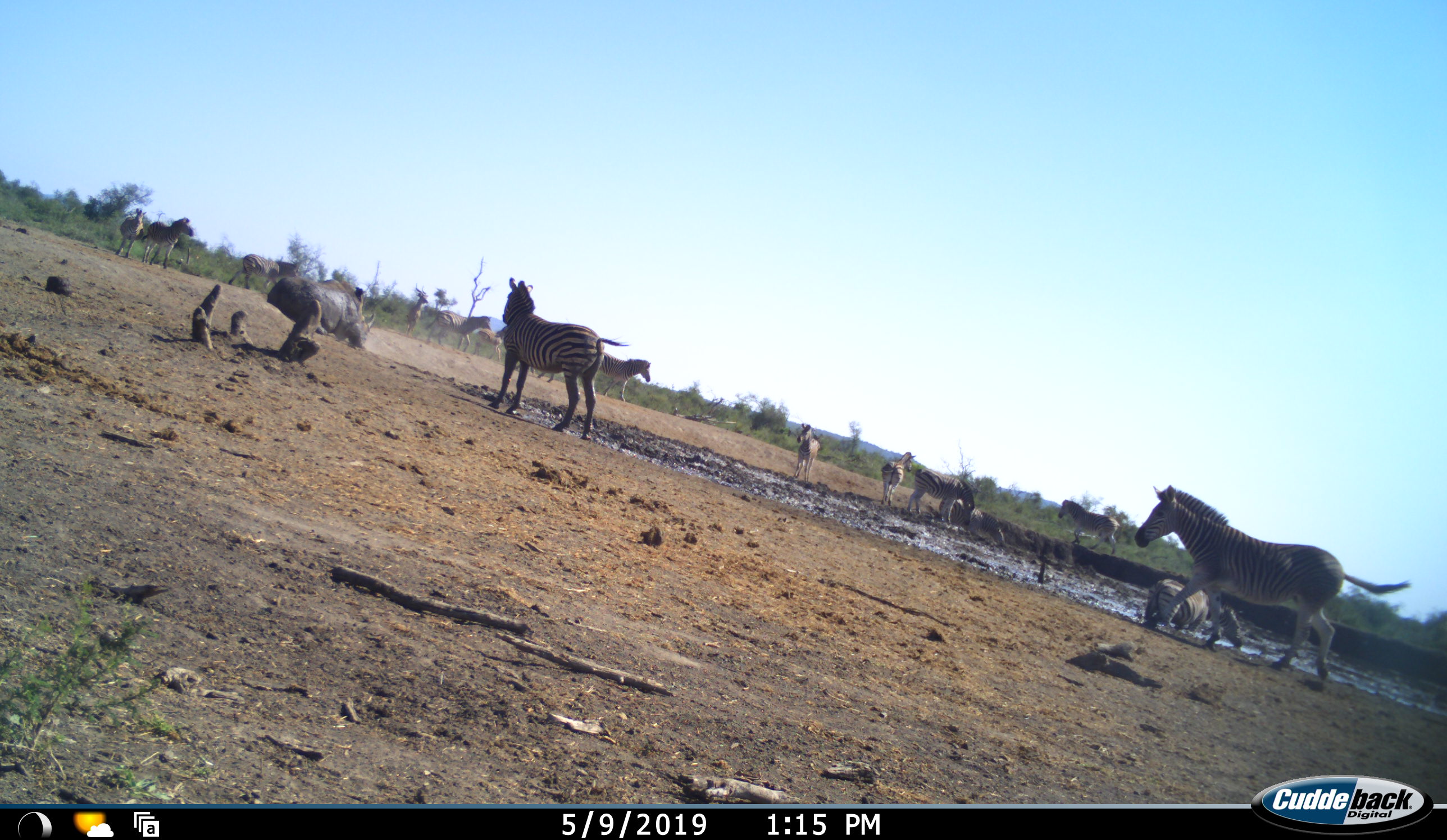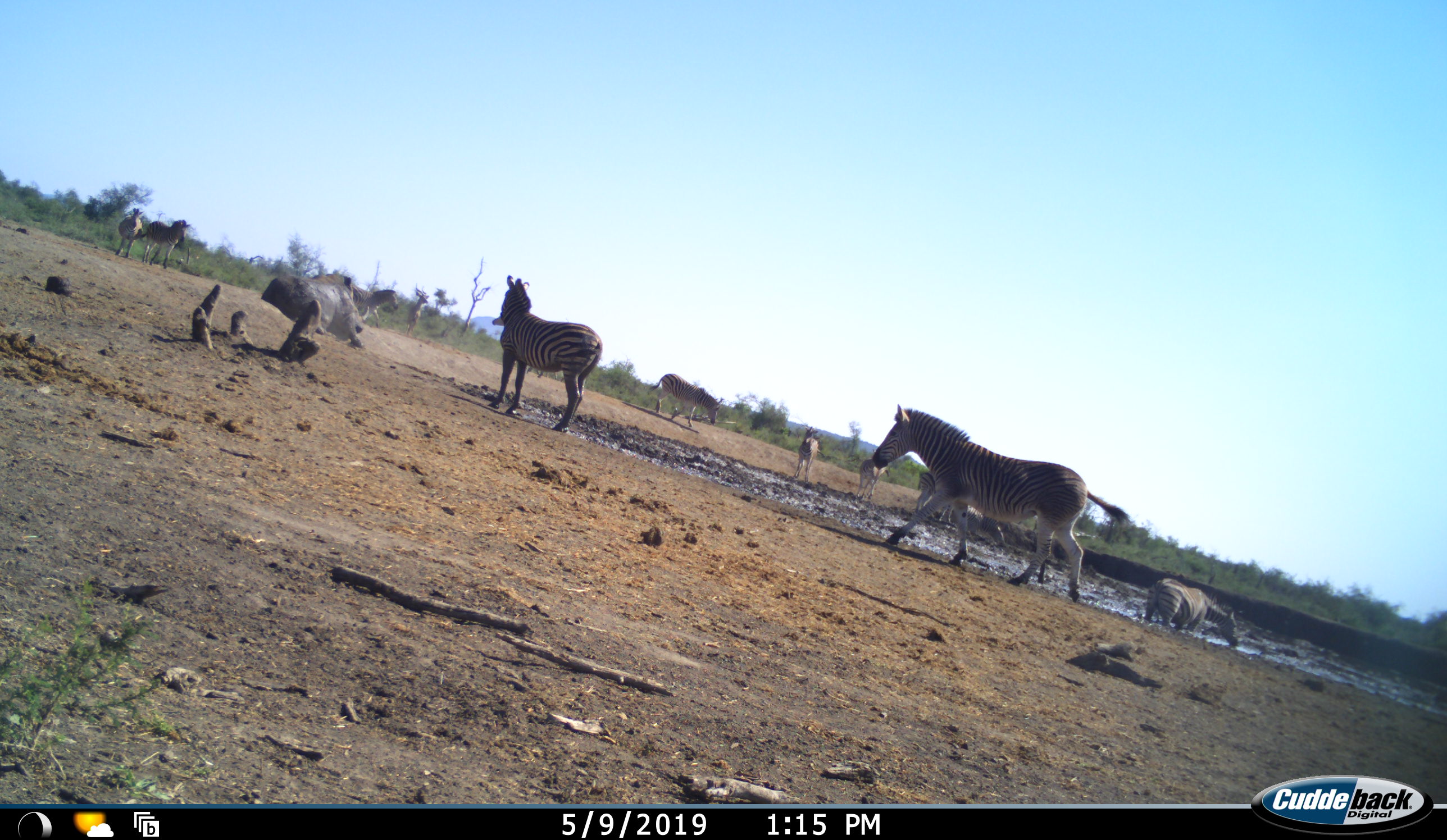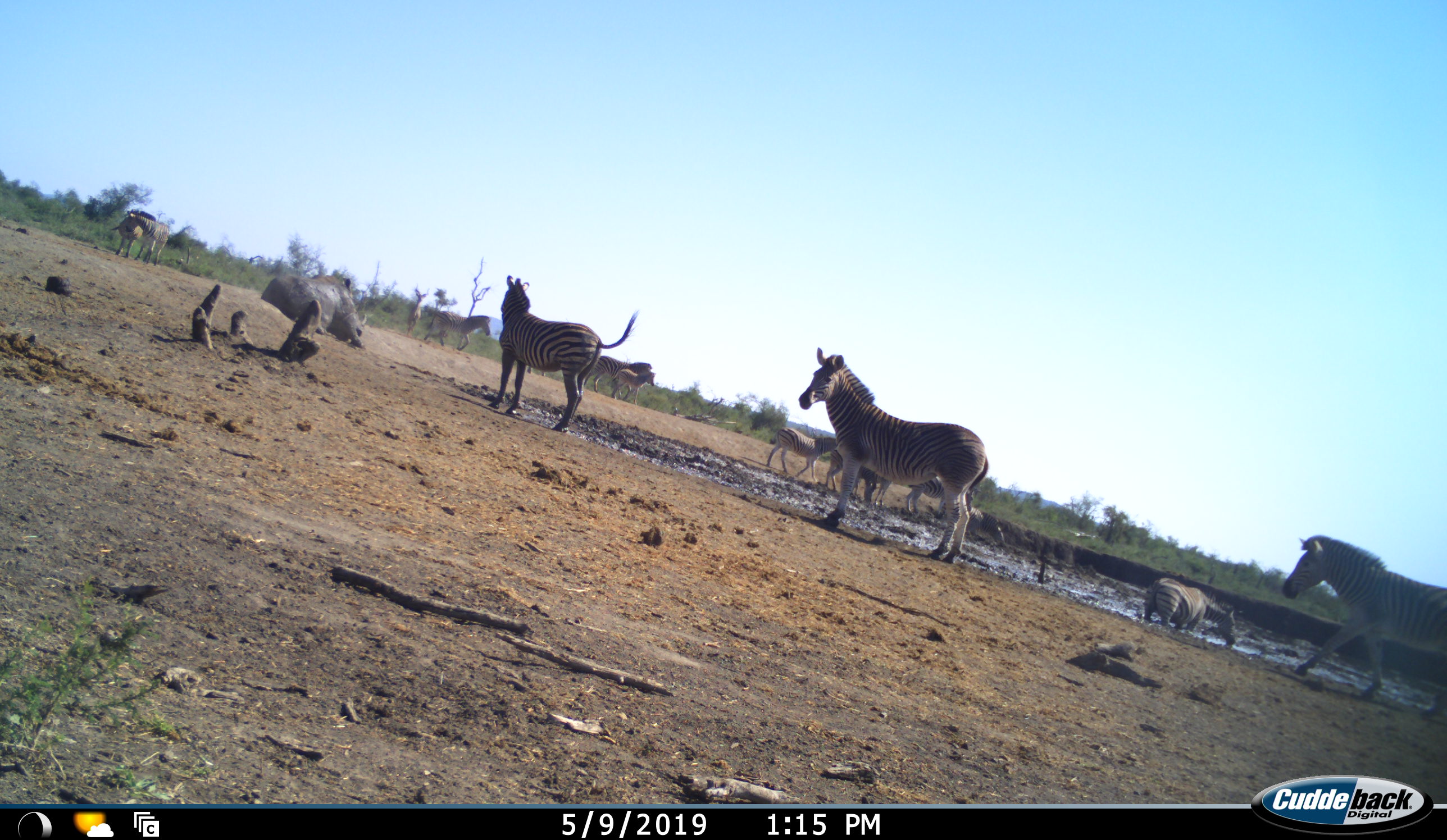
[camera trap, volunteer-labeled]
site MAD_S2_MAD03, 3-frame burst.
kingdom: Animalia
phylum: Chordata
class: Mammalia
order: Perissodactyla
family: Equidae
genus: Equus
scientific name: Equus quagga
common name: plains zebra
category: zebraplains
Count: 11-50.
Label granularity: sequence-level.